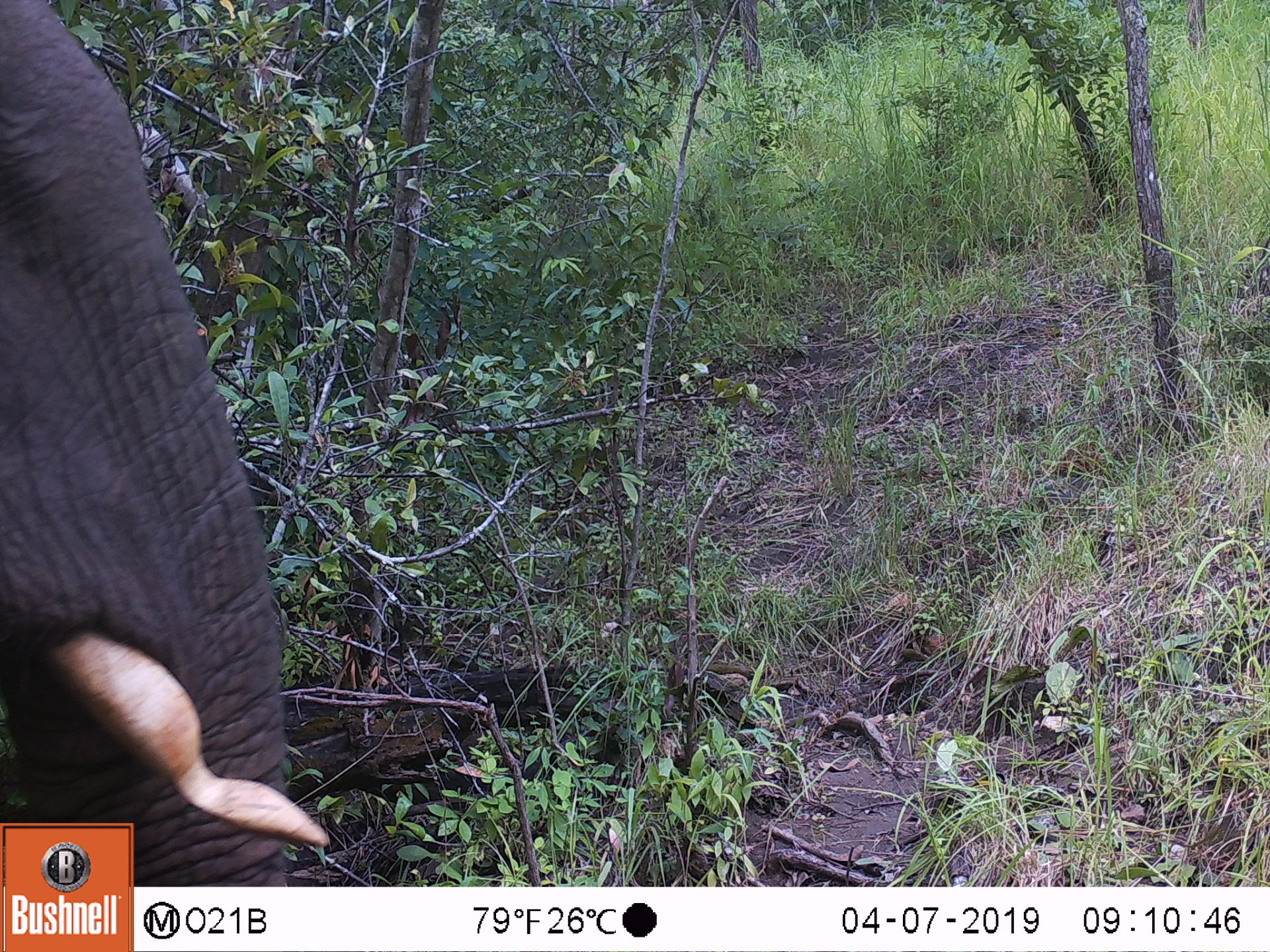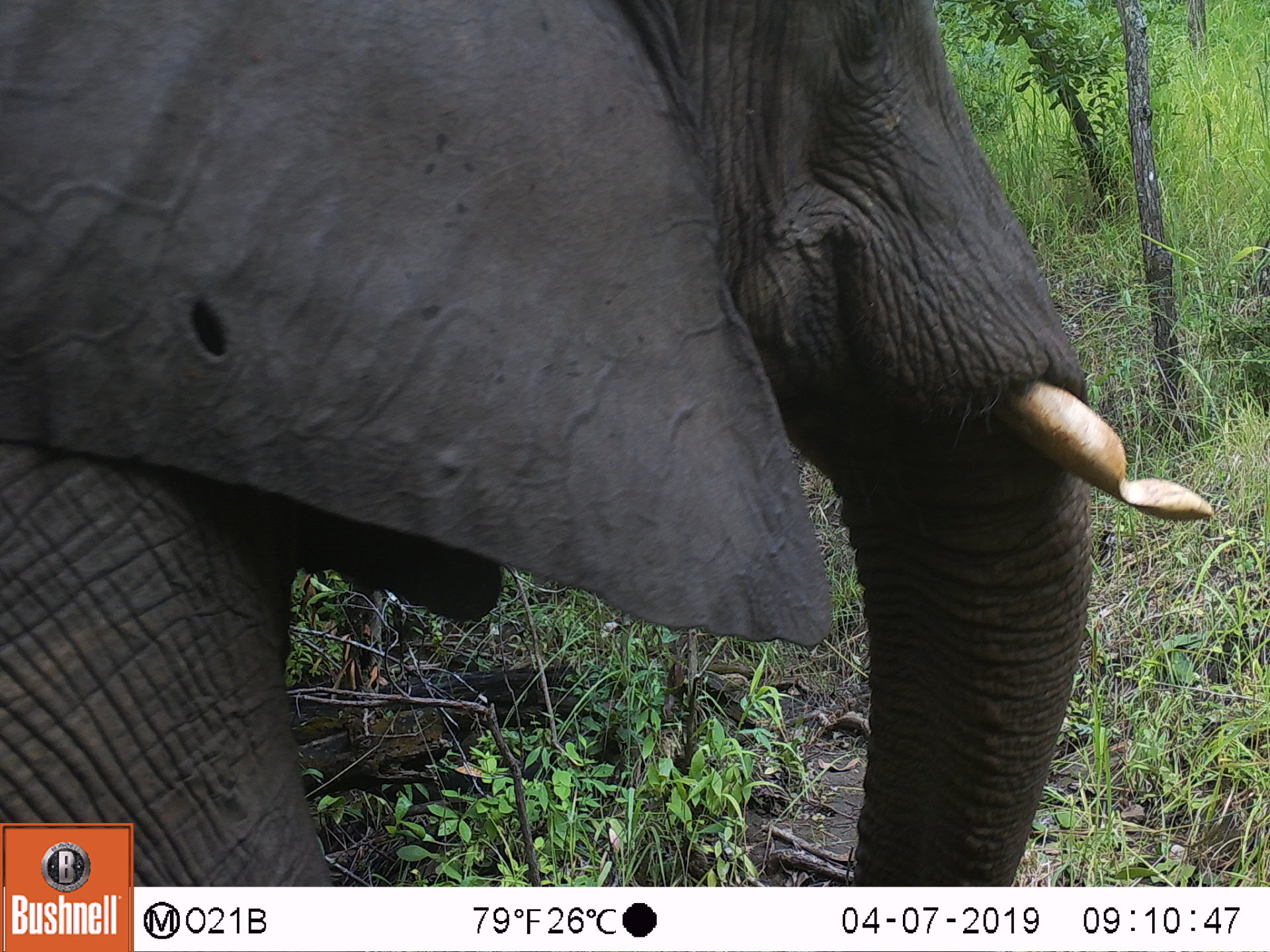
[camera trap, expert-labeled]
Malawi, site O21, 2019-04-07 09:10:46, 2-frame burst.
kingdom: Animalia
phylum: Chordata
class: Mammalia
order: Proboscidea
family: Elephantidae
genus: Loxodonta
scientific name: Loxodonta africana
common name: african savanna elephant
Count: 1.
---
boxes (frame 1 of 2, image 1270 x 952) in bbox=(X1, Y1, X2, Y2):
african savanna elephant: bbox=(0, 106, 351, 820)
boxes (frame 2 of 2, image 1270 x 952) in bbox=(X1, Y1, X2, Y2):
african savanna elephant: bbox=(2, 0, 1214, 720)